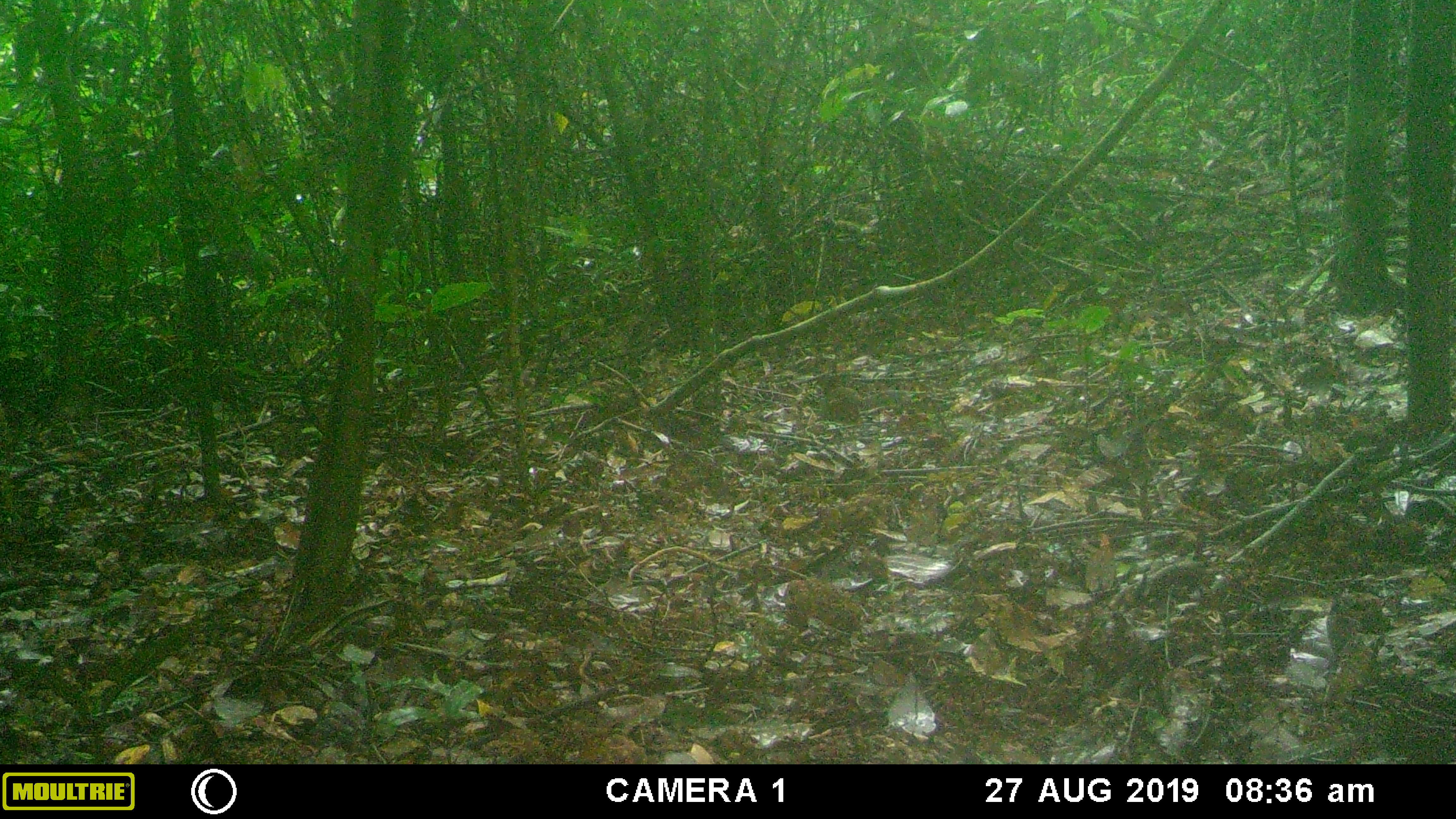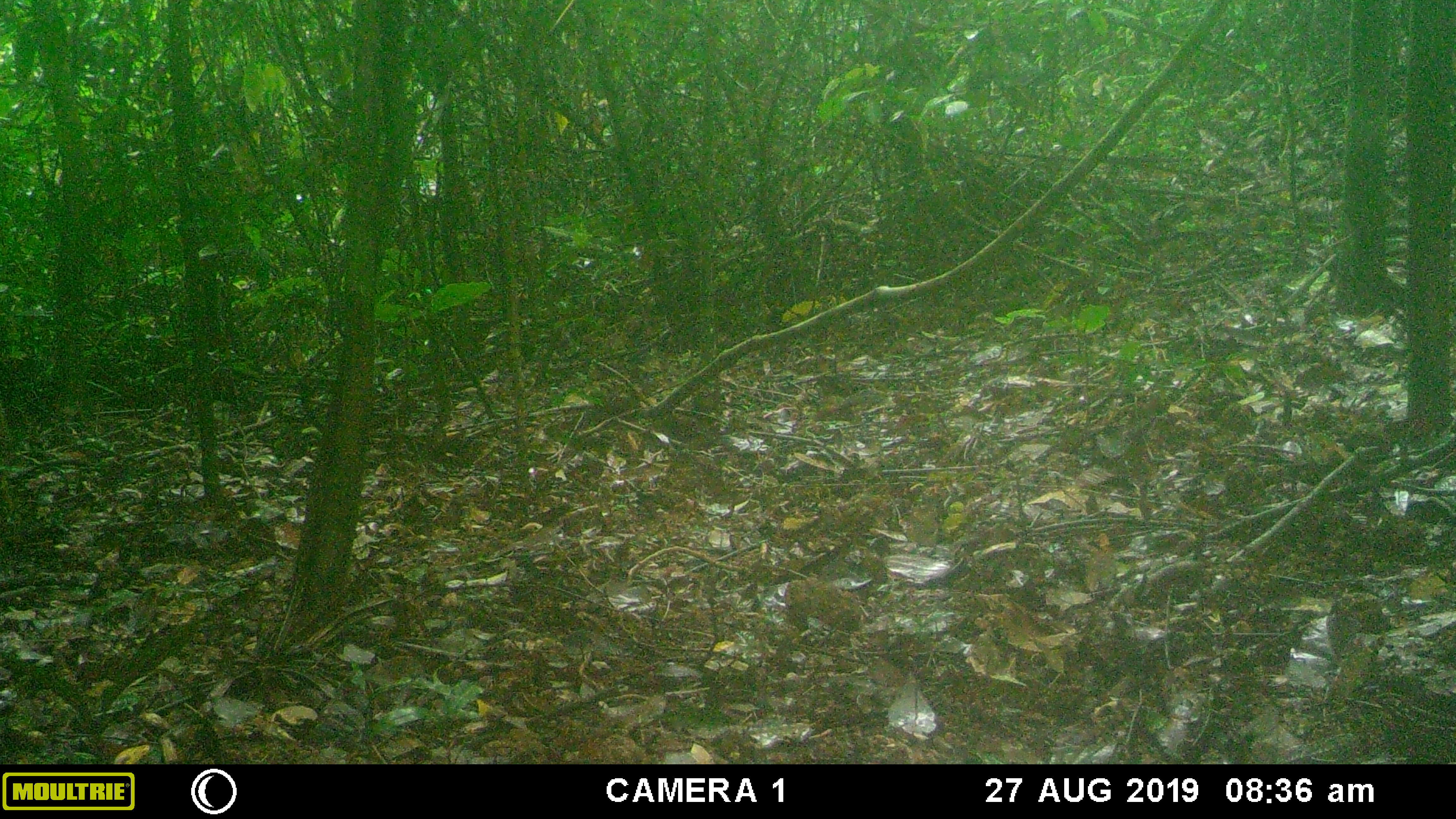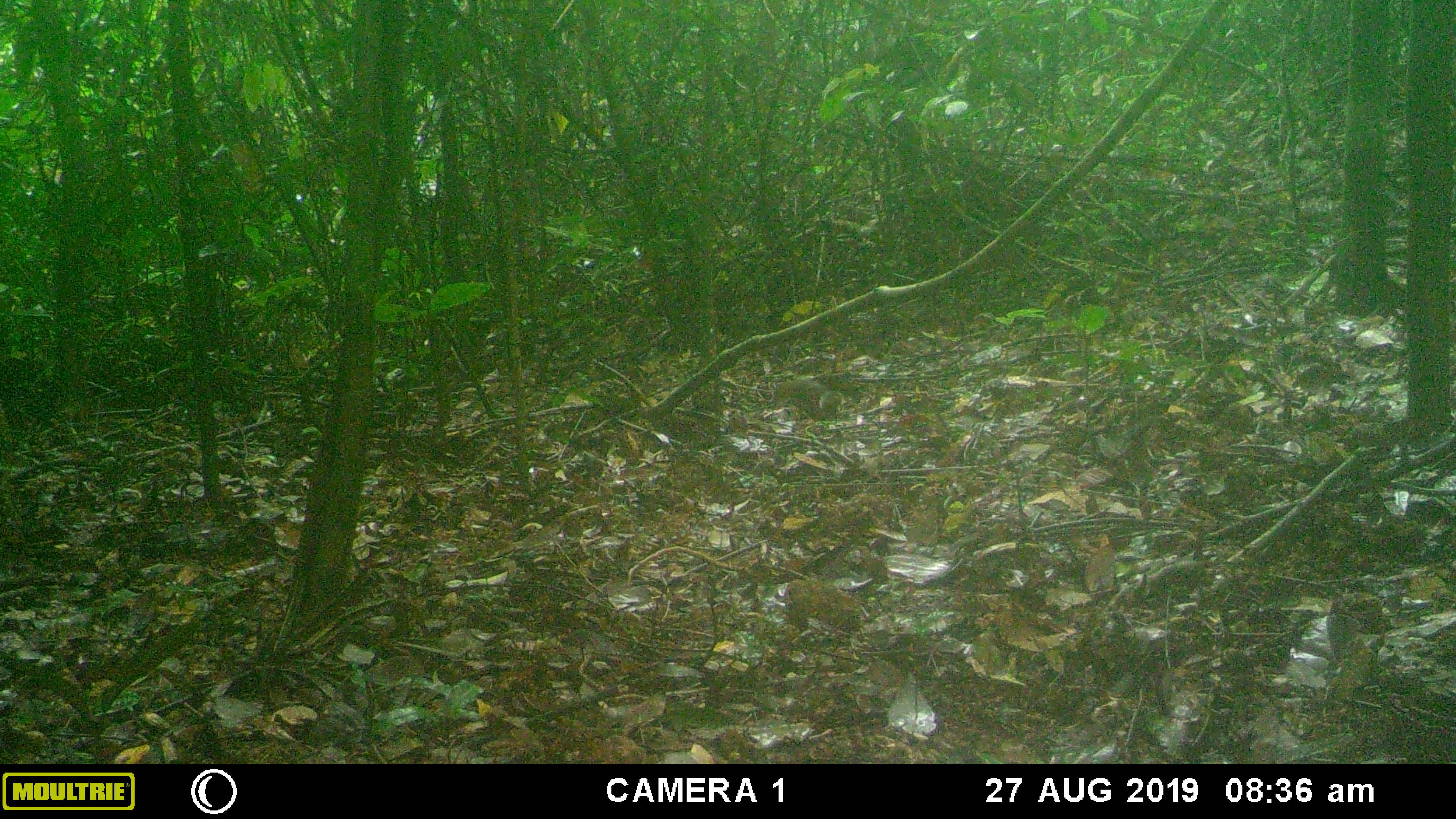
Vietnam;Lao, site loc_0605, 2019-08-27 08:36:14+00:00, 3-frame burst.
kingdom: Animalia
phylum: Chordata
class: Mammalia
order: Rodentia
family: Sciuridae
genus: Dremomys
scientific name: Dremomys rufigenis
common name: red-cheeked squirrel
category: red cheeked squirrel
Red cheeked squirrel (red-cheeked squirrel) (Dremomys rufigenis). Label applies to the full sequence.